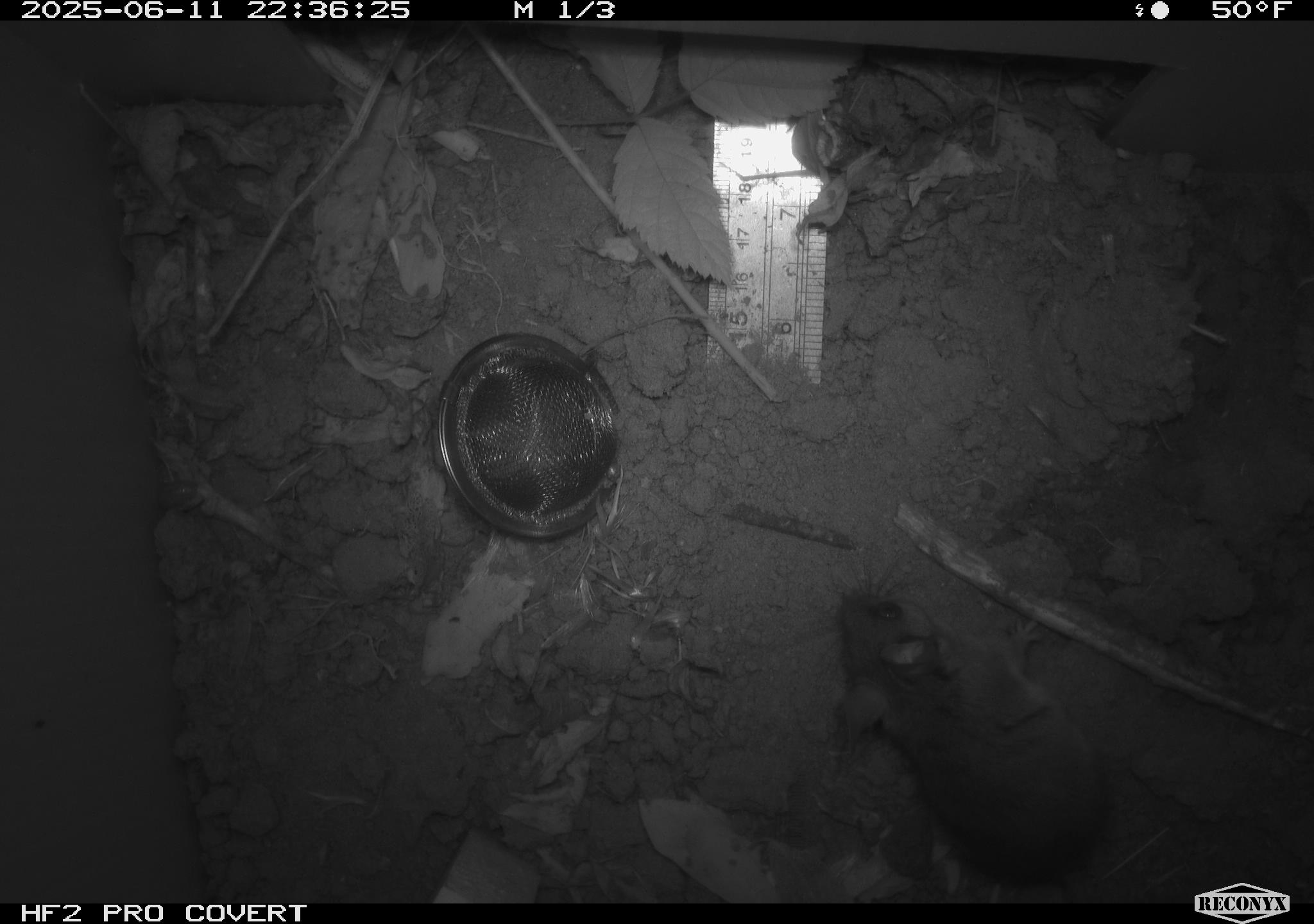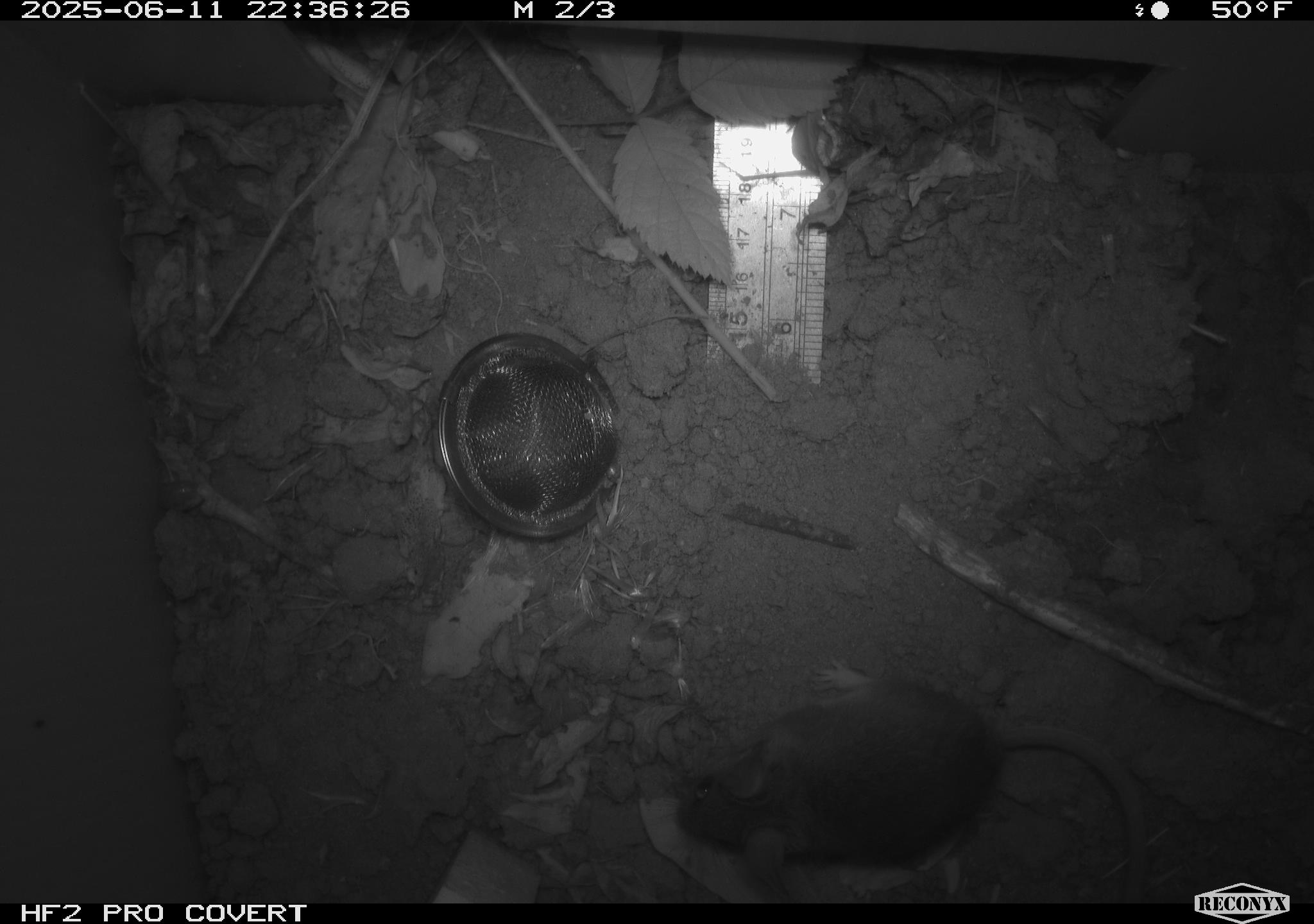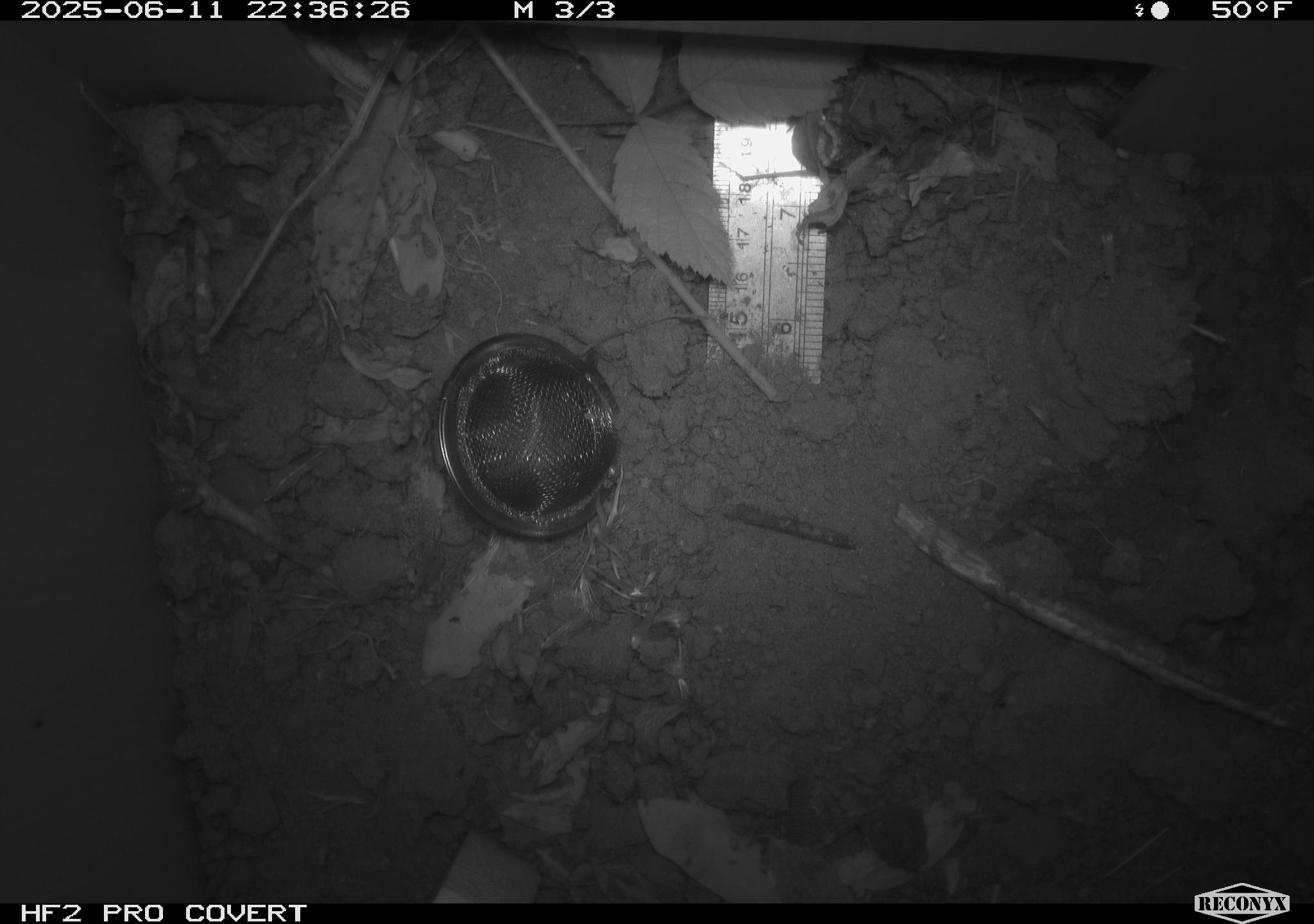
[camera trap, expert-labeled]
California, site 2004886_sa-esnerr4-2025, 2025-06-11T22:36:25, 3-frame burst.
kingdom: Animalia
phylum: Chordata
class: Mammalia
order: Rodentia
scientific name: Rodentia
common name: rodent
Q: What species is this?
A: Rodent (Rodentia).